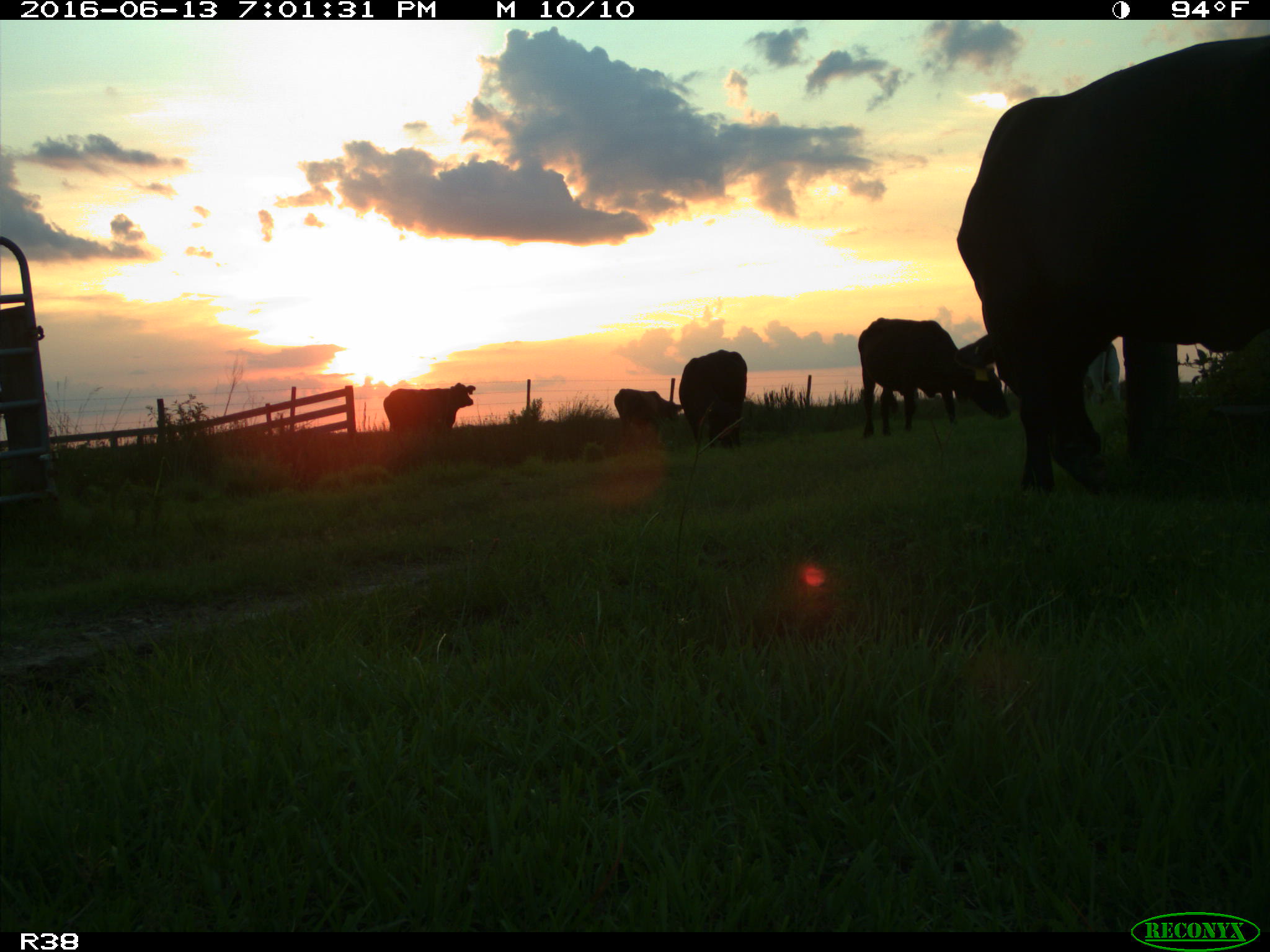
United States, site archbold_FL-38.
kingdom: Animalia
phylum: Chordata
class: Mammalia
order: Artiodactyla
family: Bovidae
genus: Bos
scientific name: Bos taurus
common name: domestic cow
Bos taurus (domestic cow).